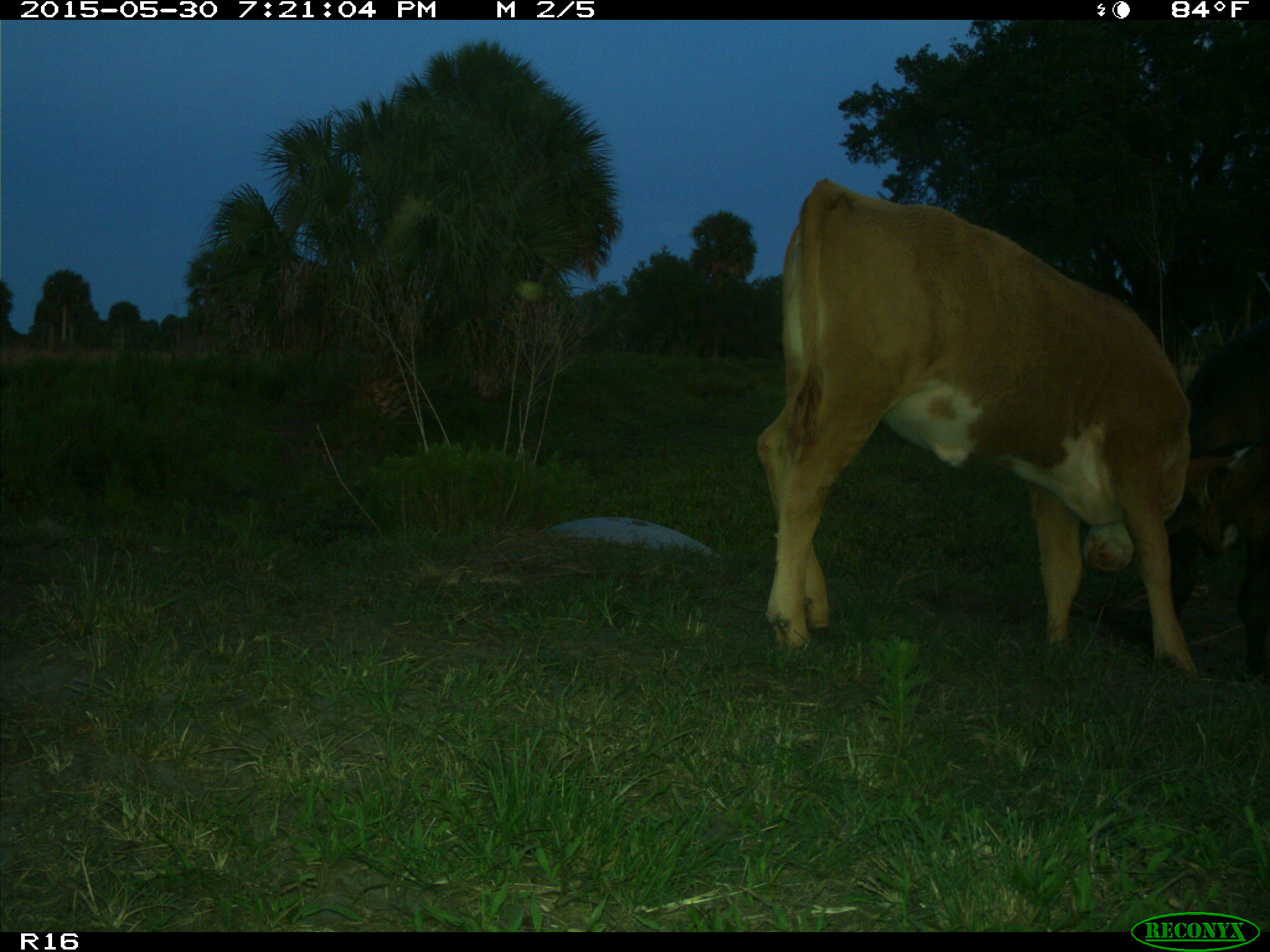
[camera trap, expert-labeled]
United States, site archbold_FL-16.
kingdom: Animalia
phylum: Chordata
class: Mammalia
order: Artiodactyla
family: Bovidae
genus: Bos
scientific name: Bos taurus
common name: domestic cow